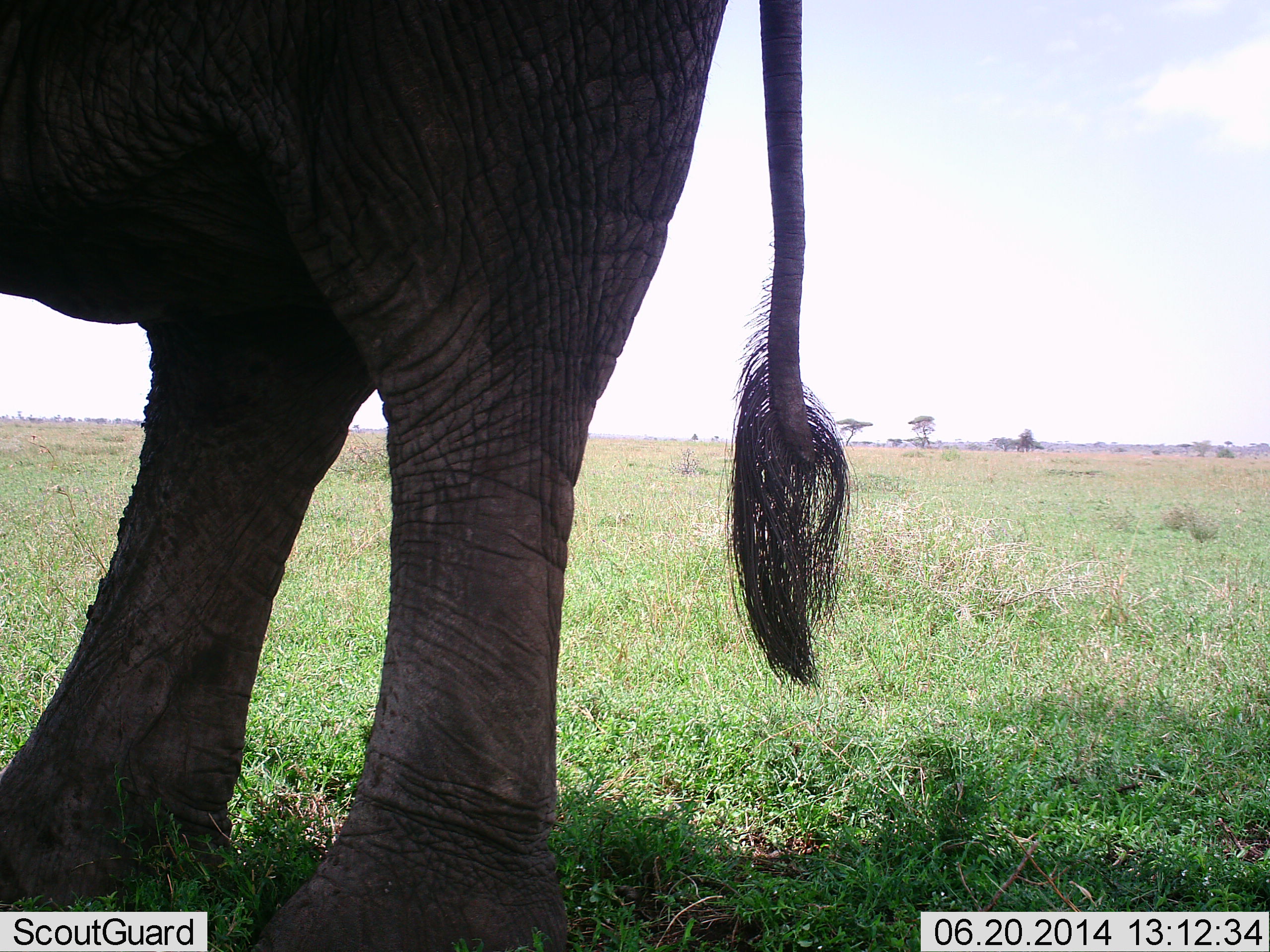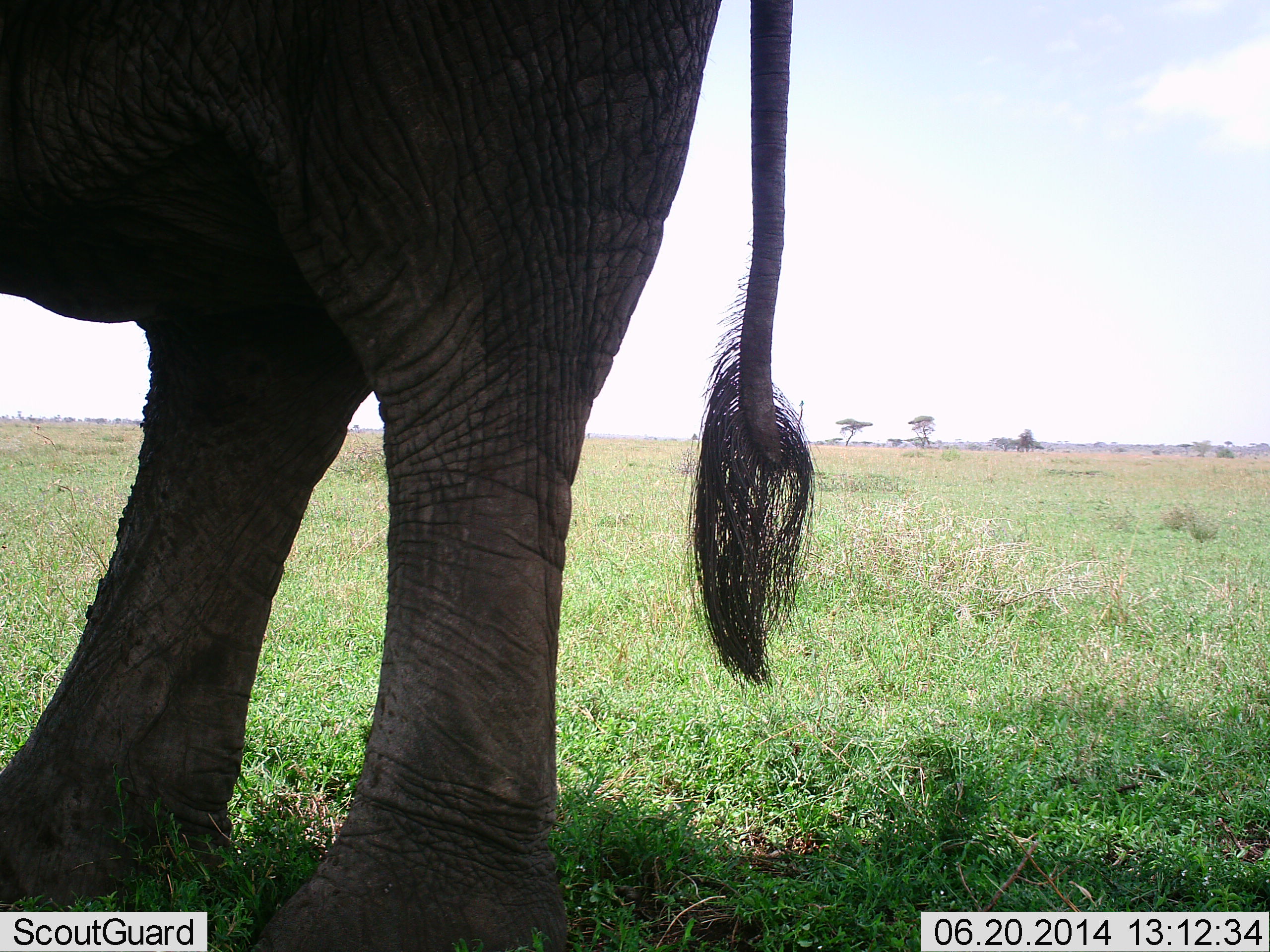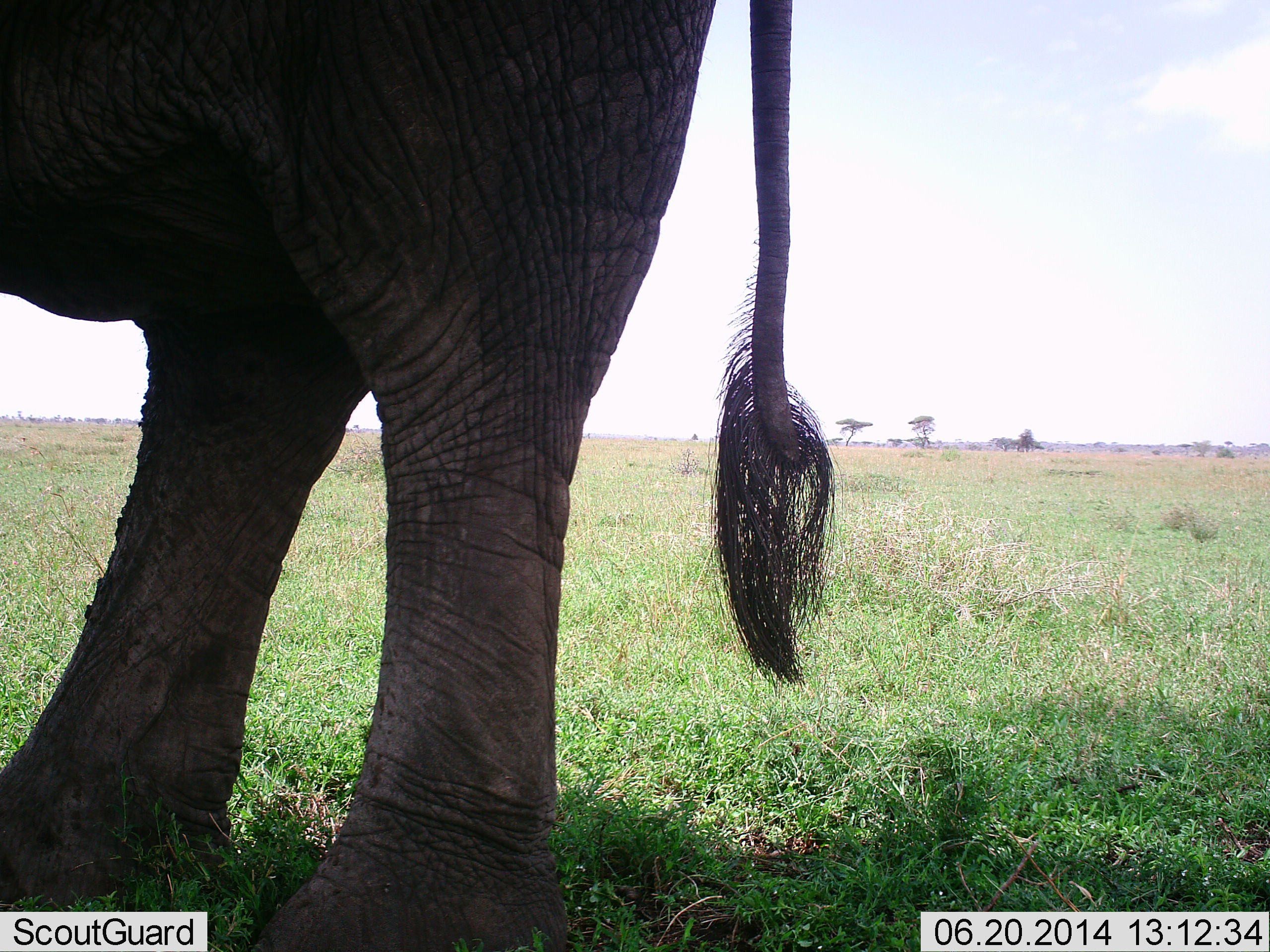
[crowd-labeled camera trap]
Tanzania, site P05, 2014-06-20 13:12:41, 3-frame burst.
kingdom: Animalia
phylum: Chordata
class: Mammalia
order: Proboscidea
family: Elephantidae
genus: Loxodonta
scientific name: Loxodonta africana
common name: african bush elephant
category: elephant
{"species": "elephant (african bush elephant) (Loxodonta africana)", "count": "1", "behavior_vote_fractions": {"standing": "100%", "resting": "0%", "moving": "0%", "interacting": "0%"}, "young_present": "0%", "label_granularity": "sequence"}